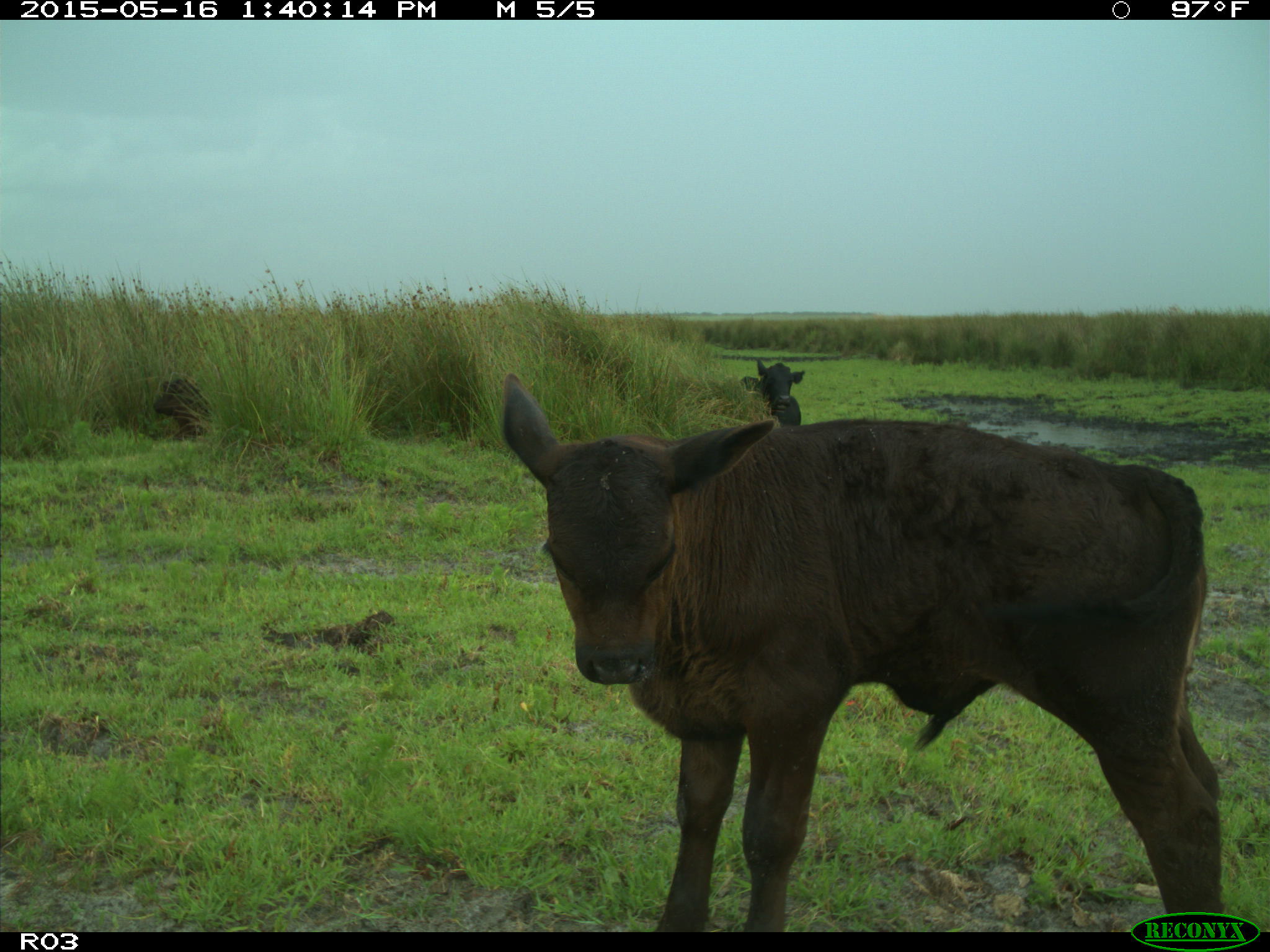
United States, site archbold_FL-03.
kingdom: Animalia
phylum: Chordata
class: Mammalia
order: Artiodactyla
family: Bovidae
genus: Bos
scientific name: Bos taurus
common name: domestic cow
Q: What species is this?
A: Bos taurus (domestic cow).